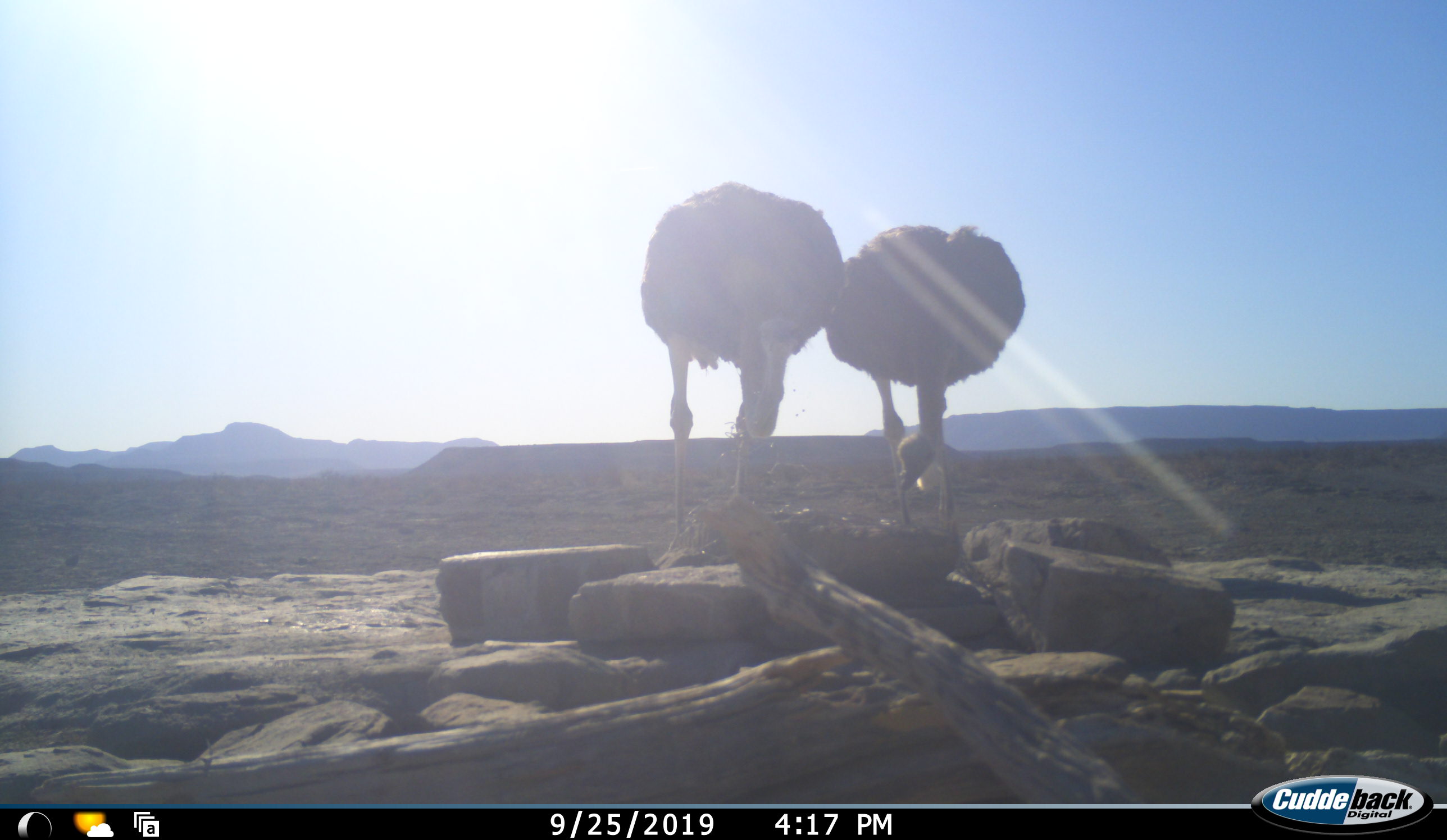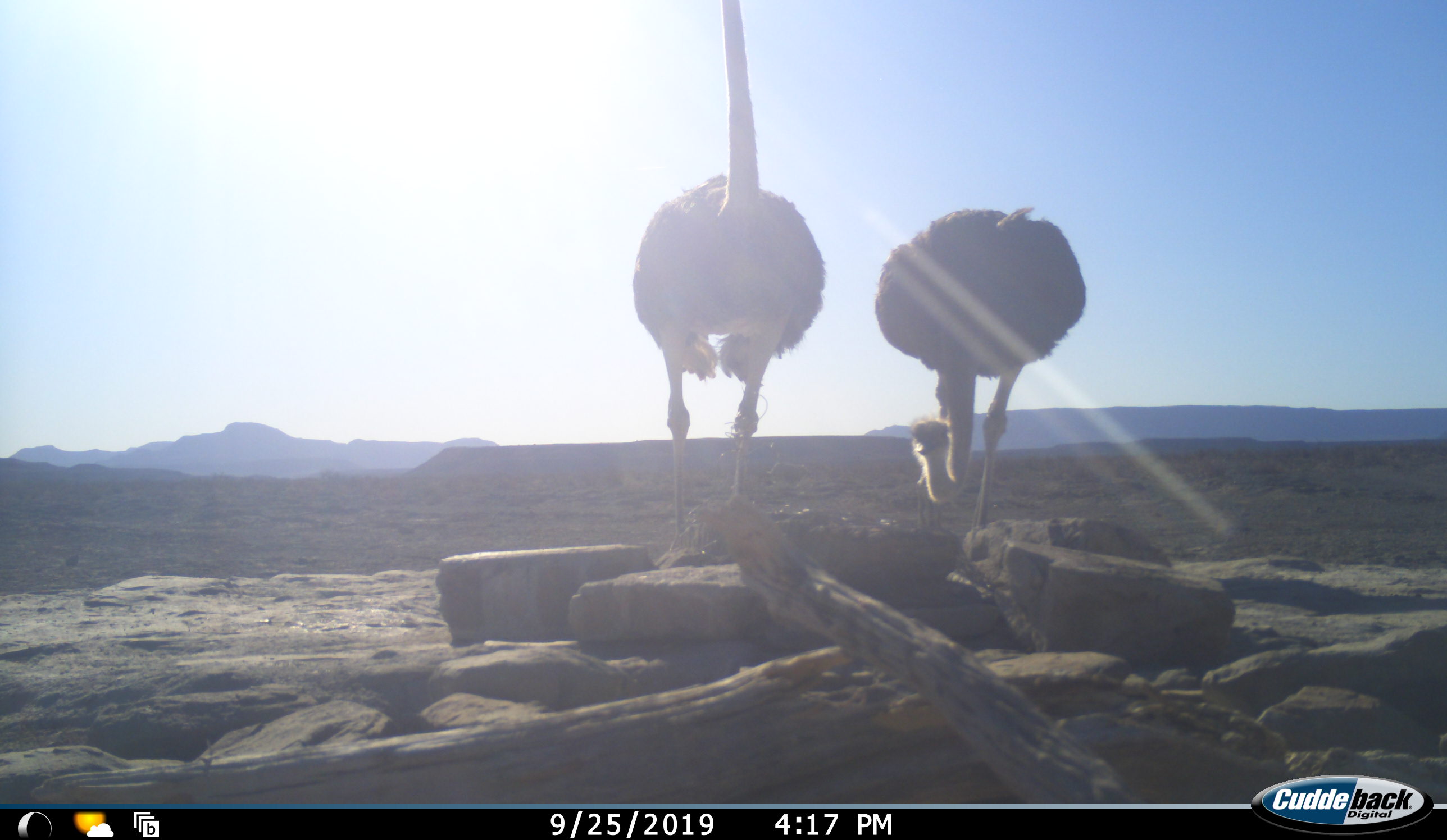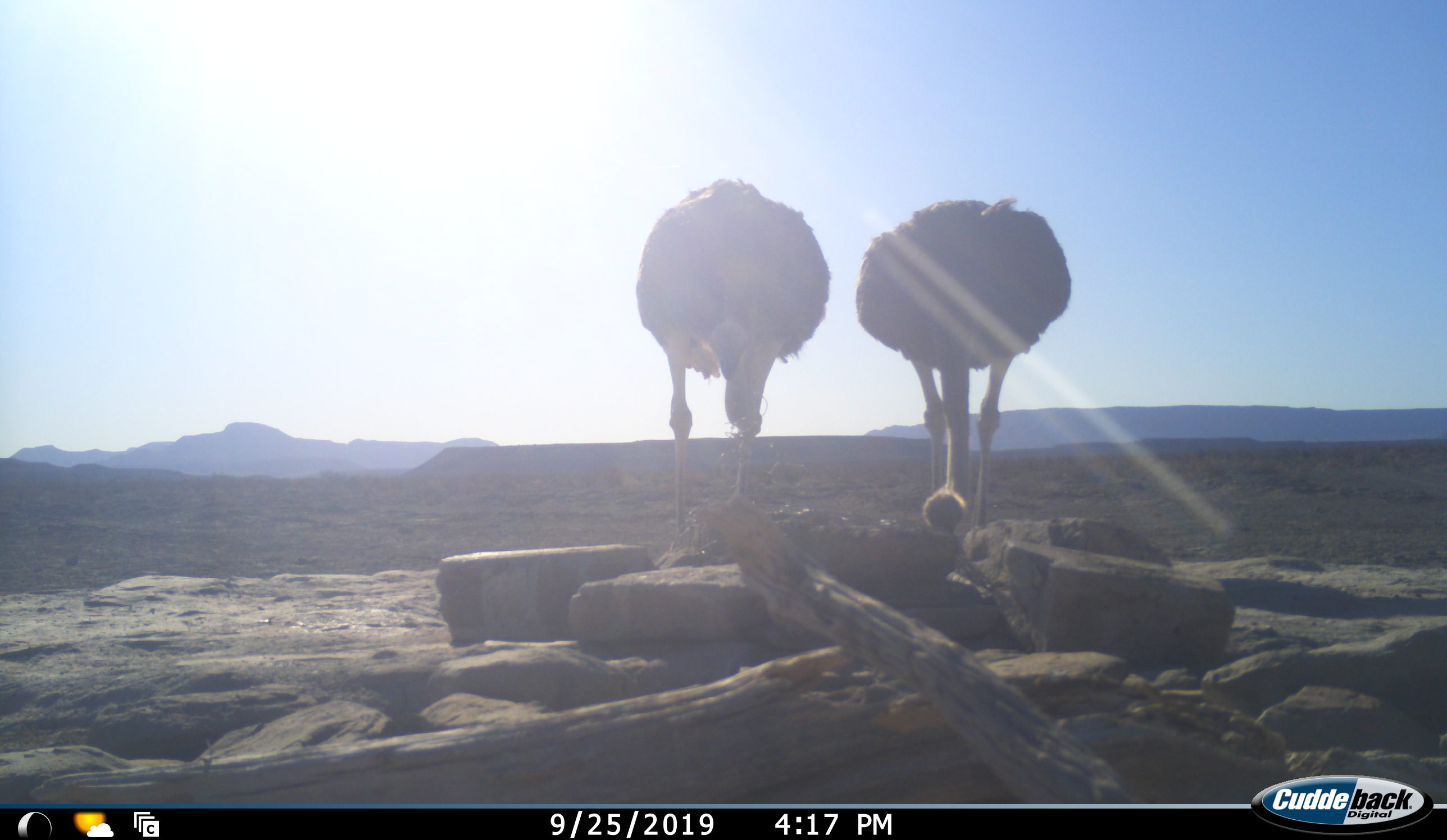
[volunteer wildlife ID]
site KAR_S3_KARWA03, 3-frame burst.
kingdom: Animalia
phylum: Chordata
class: Aves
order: Struthioniformes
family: Struthionidae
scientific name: Struthionidae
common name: ostrich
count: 2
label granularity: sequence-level